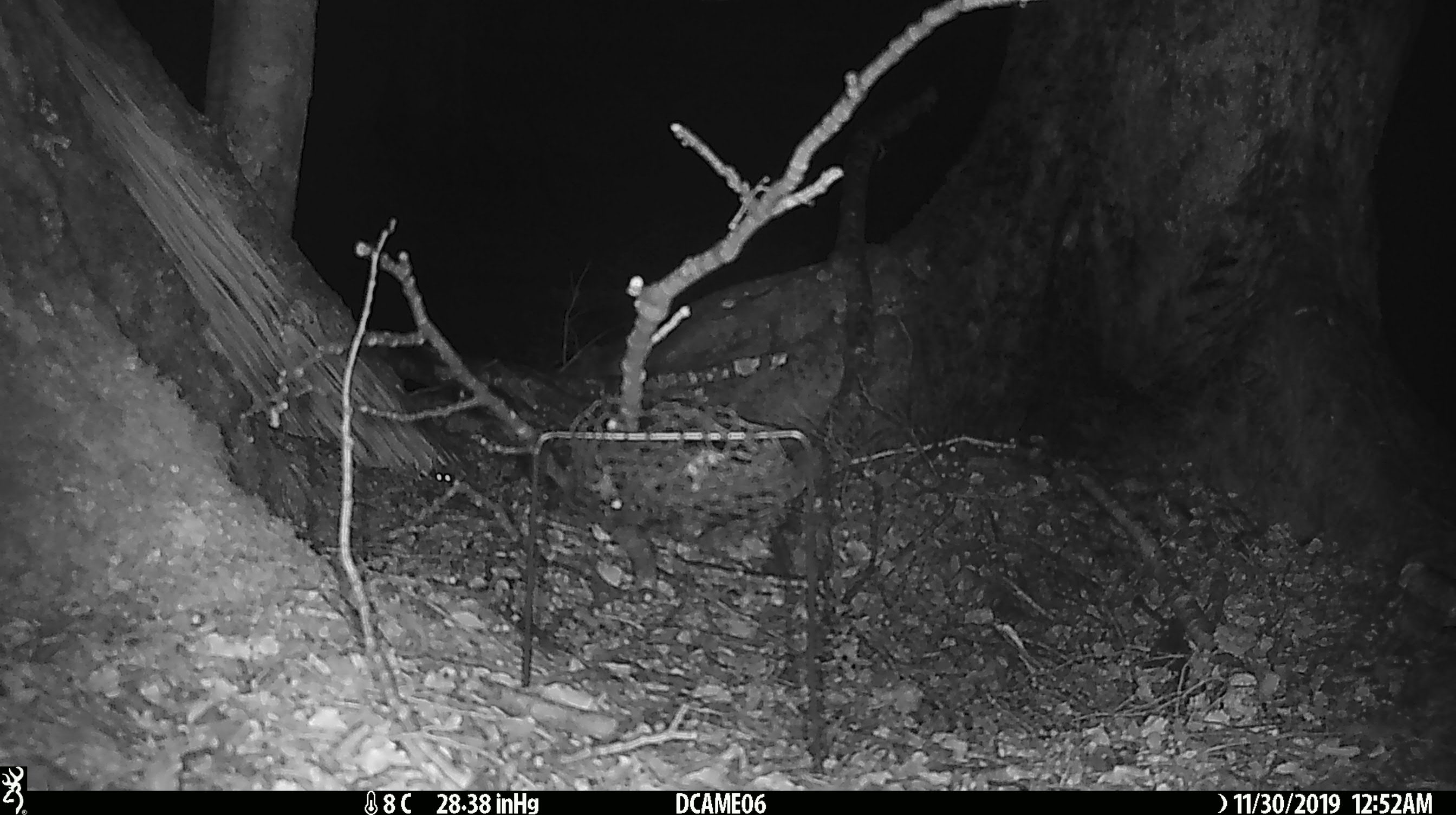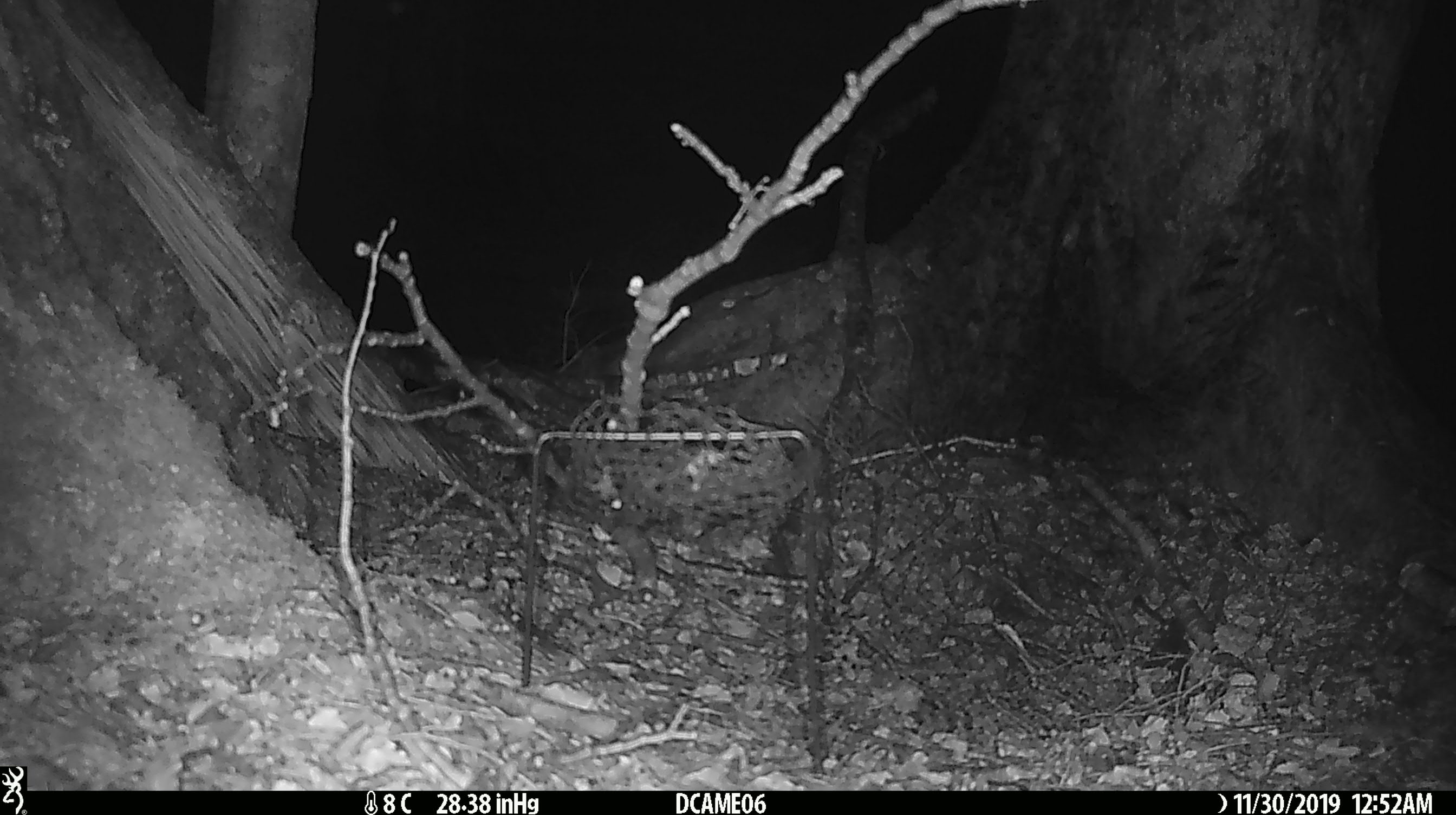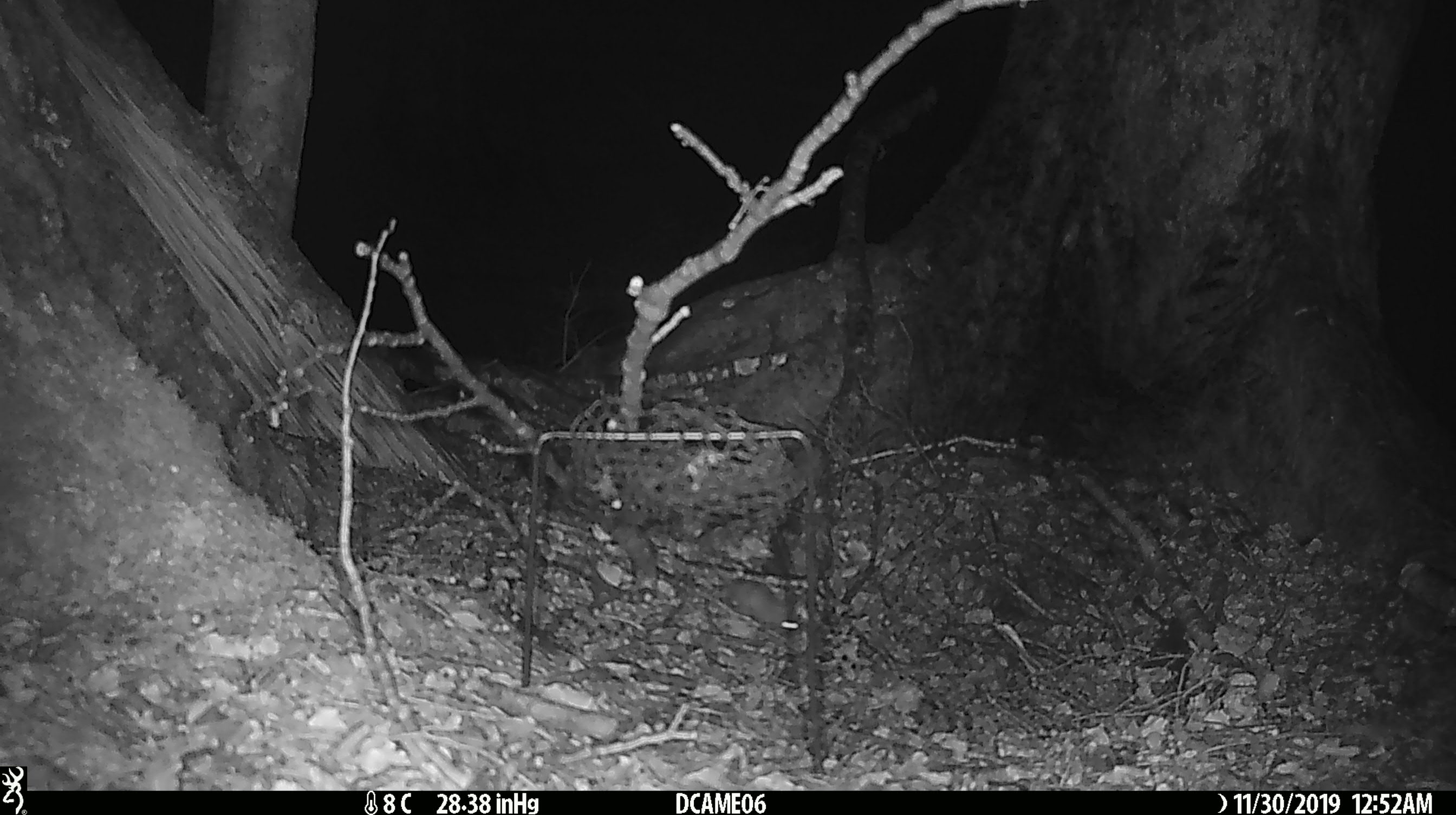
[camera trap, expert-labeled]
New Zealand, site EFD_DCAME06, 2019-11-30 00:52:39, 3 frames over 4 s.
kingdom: Animalia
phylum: Chordata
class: Mammalia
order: Rodentia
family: Muridae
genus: Mus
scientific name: Mus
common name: mouse